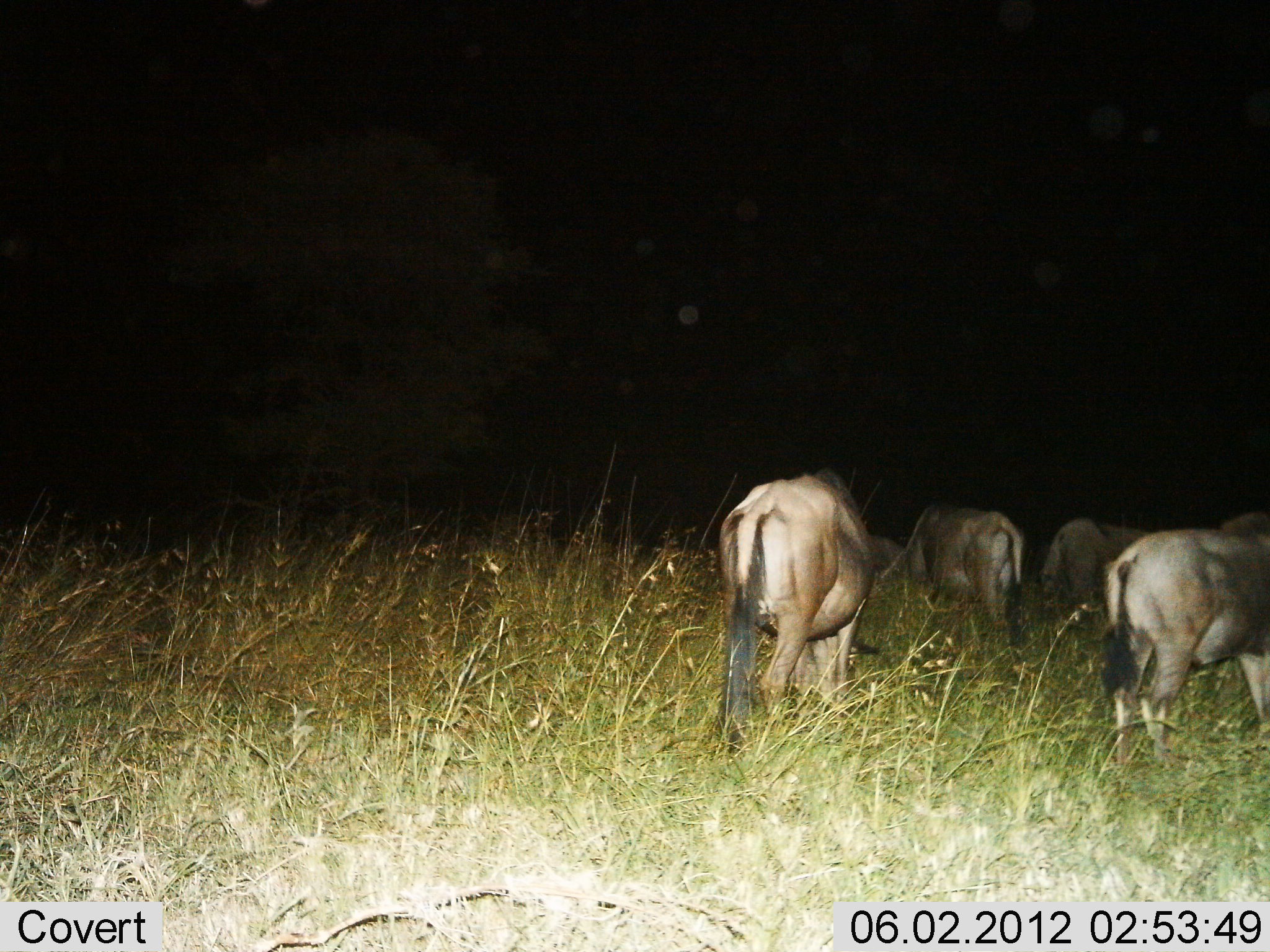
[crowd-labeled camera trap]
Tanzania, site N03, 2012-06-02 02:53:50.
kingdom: Animalia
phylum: Chordata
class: Mammalia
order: Artiodactyla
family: Bovidae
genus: Connochaetes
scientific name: Connochaetes taurinus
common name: blue wildebeest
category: wildebeest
Wildebeest (blue wildebeest) (Connochaetes taurinus), count 5. Behavior (volunteer vote fractions): standing 30%, resting 0%, moving 0%, interacting 0%. Young present (vote fraction): 0%. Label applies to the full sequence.